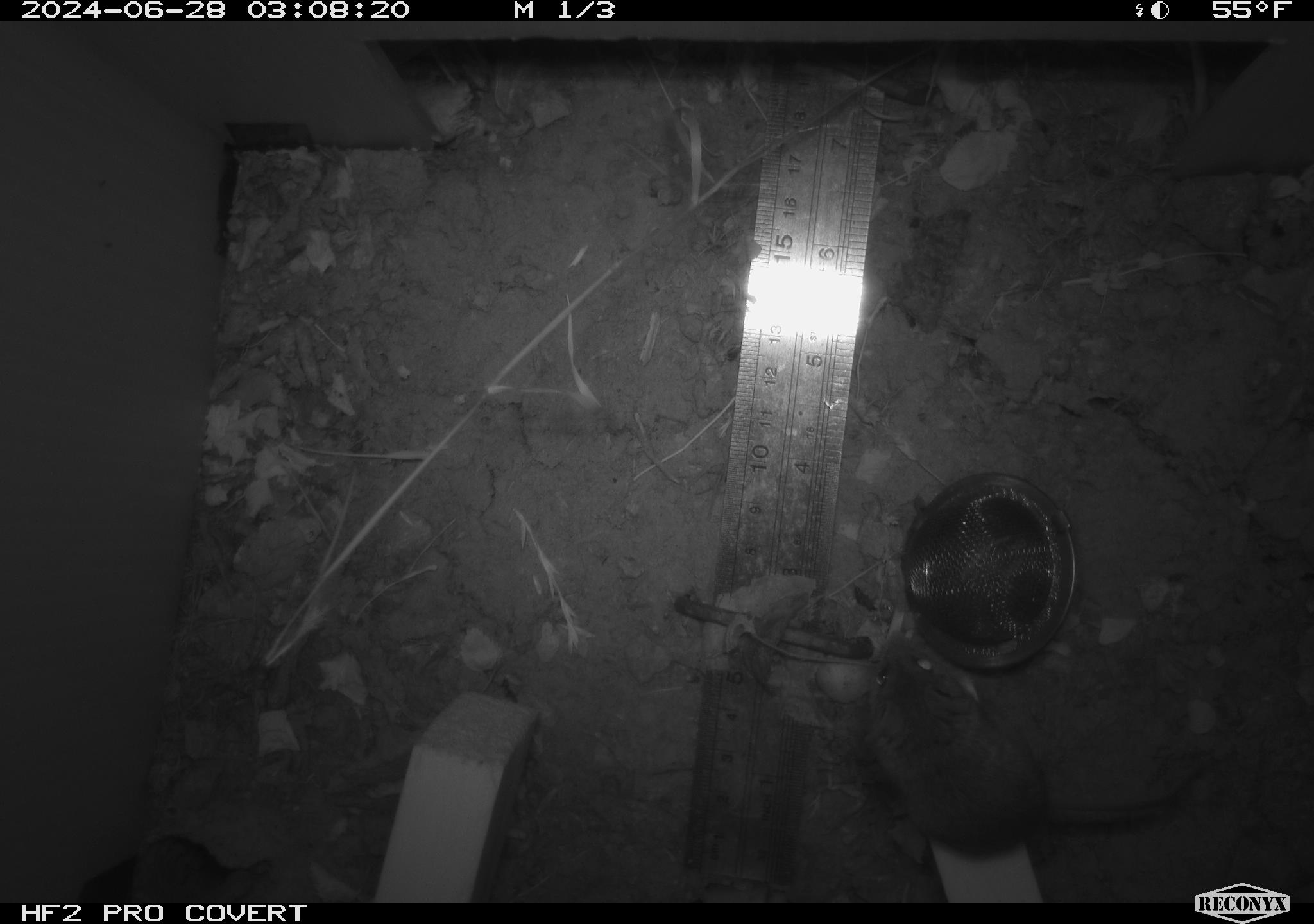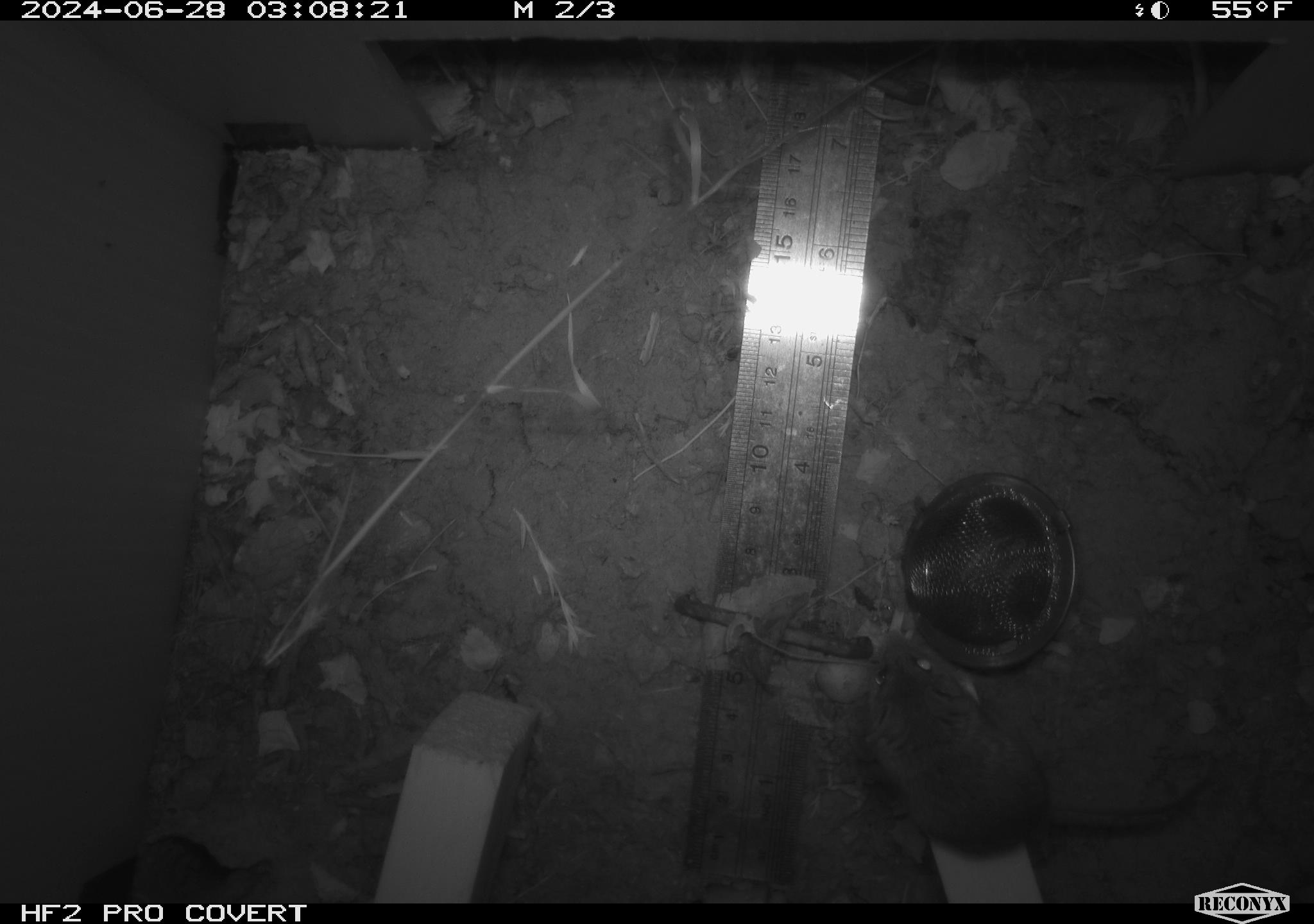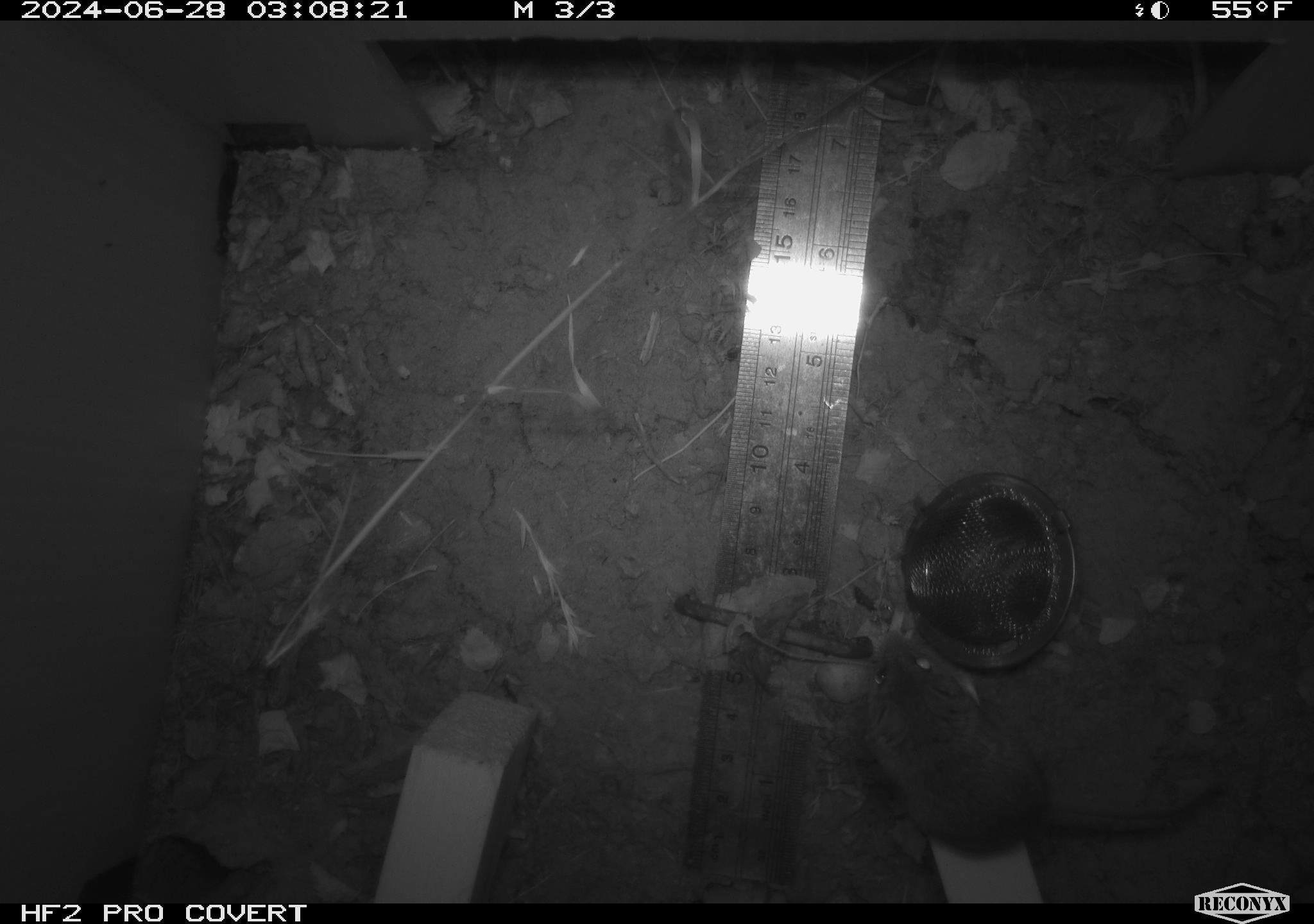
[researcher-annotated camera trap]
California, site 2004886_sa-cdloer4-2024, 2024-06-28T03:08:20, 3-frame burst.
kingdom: Animalia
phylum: Chordata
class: Mammalia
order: Rodentia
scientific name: Rodentia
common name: rodent